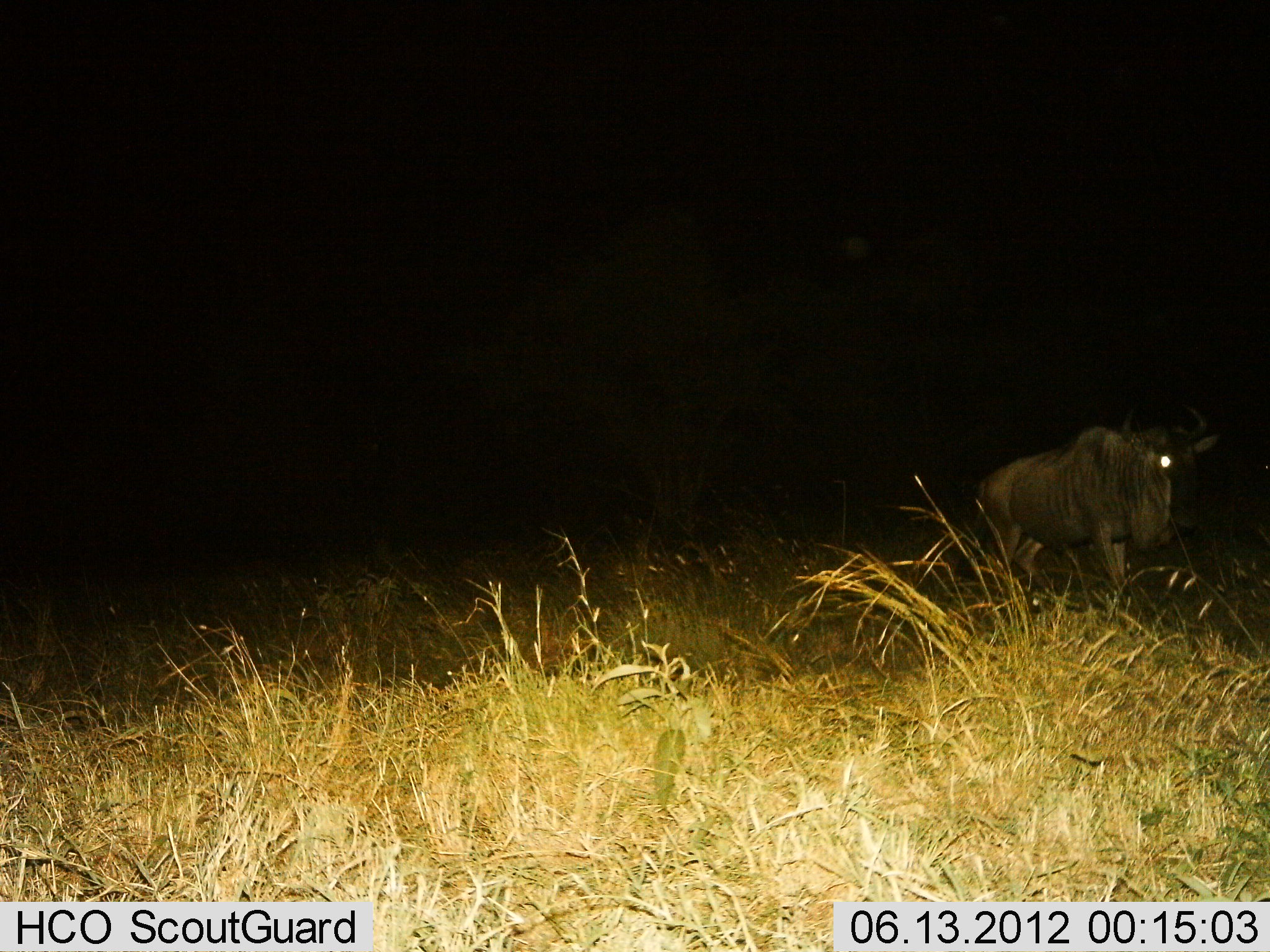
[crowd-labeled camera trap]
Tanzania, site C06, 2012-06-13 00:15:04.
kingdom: Animalia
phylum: Chordata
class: Mammalia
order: Artiodactyla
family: Bovidae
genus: Connochaetes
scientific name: Connochaetes taurinus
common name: blue wildebeest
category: wildebeest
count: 1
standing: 100%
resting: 0%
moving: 0%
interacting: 0%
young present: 0%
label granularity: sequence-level